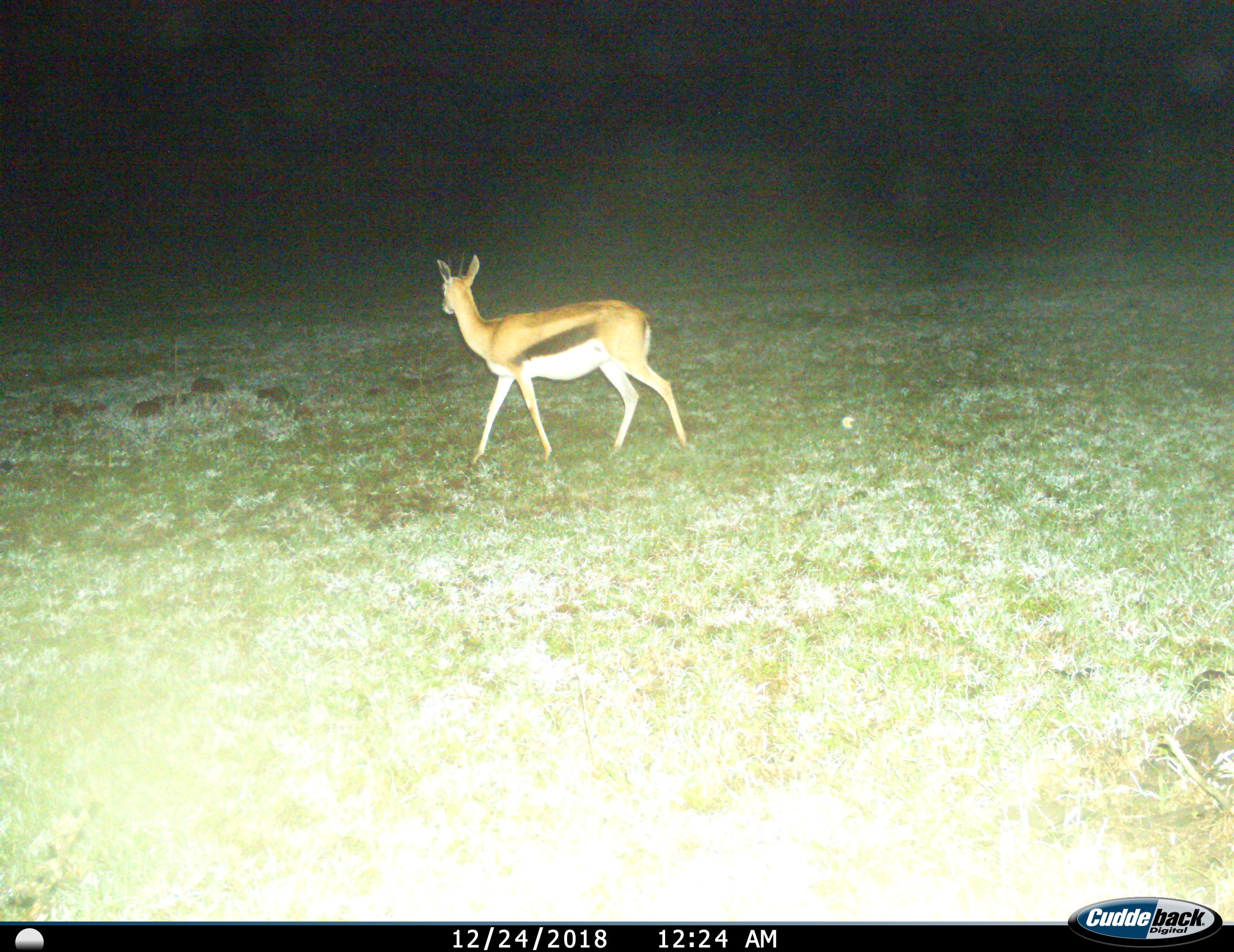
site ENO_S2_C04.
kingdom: Animalia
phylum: Chordata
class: Mammalia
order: Artiodactyla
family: Bovidae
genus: Eudorcas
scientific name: Eudorcas thomsonii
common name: thomson's gazelle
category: gazellethomsons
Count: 1.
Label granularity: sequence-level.